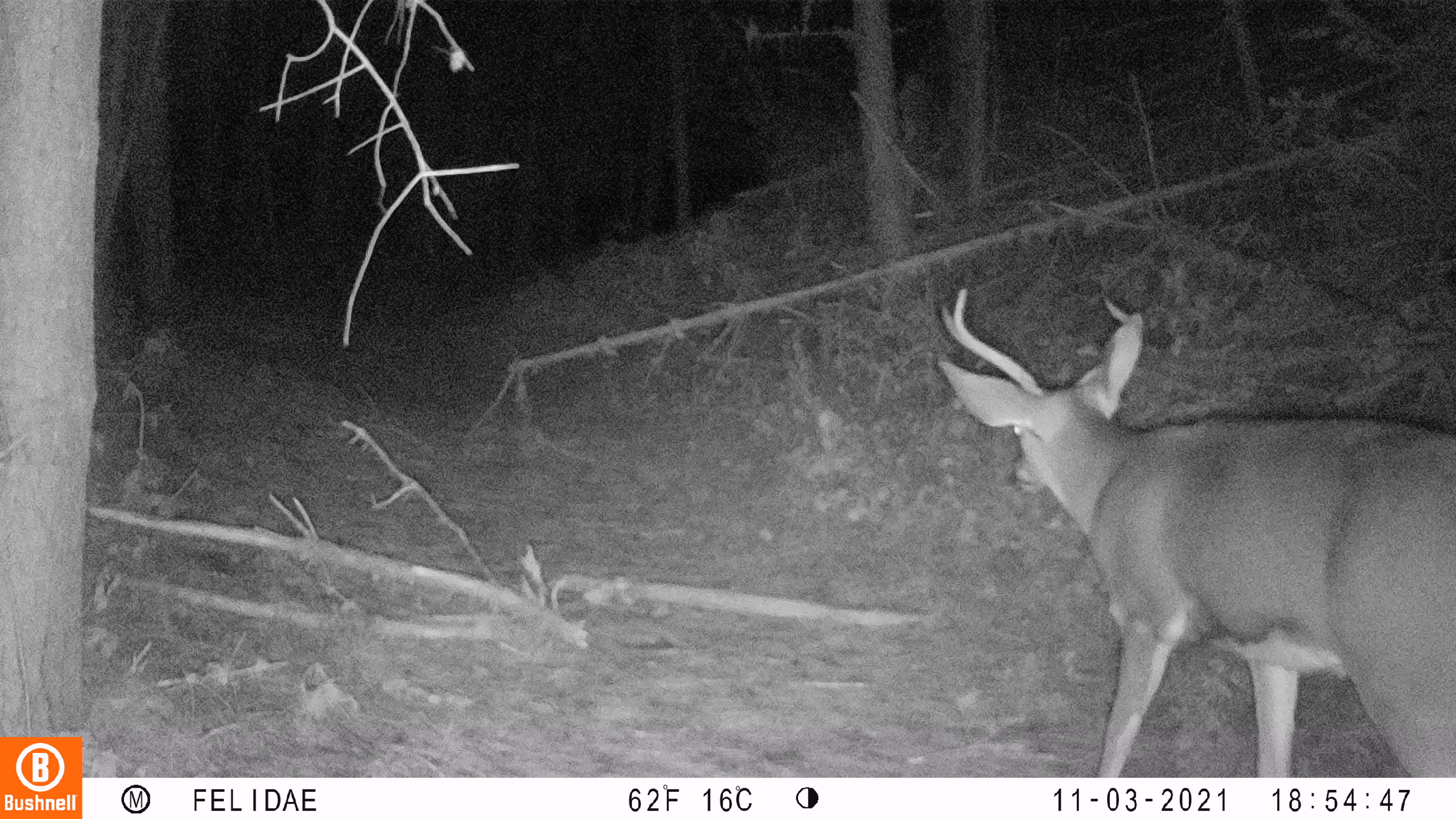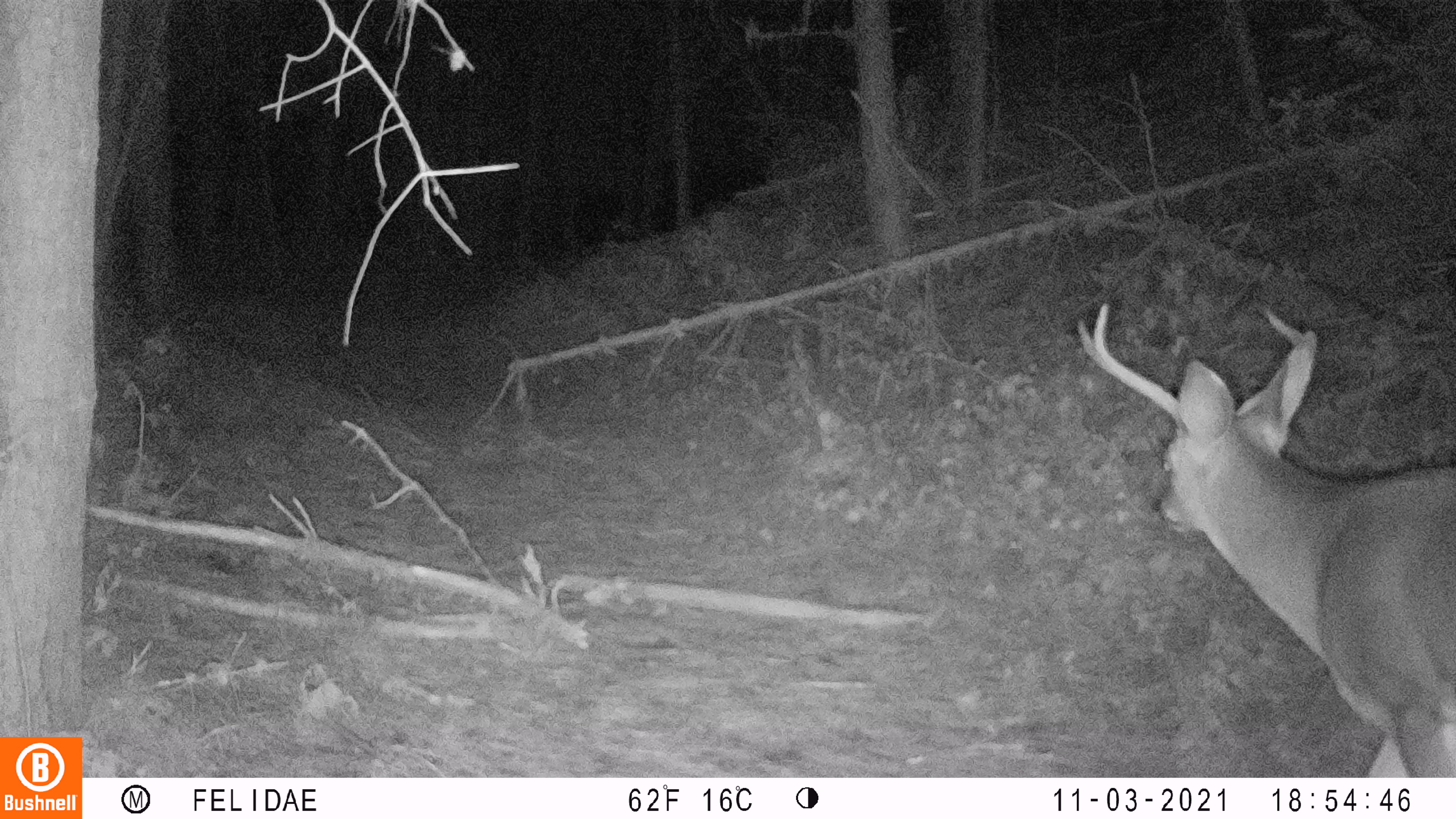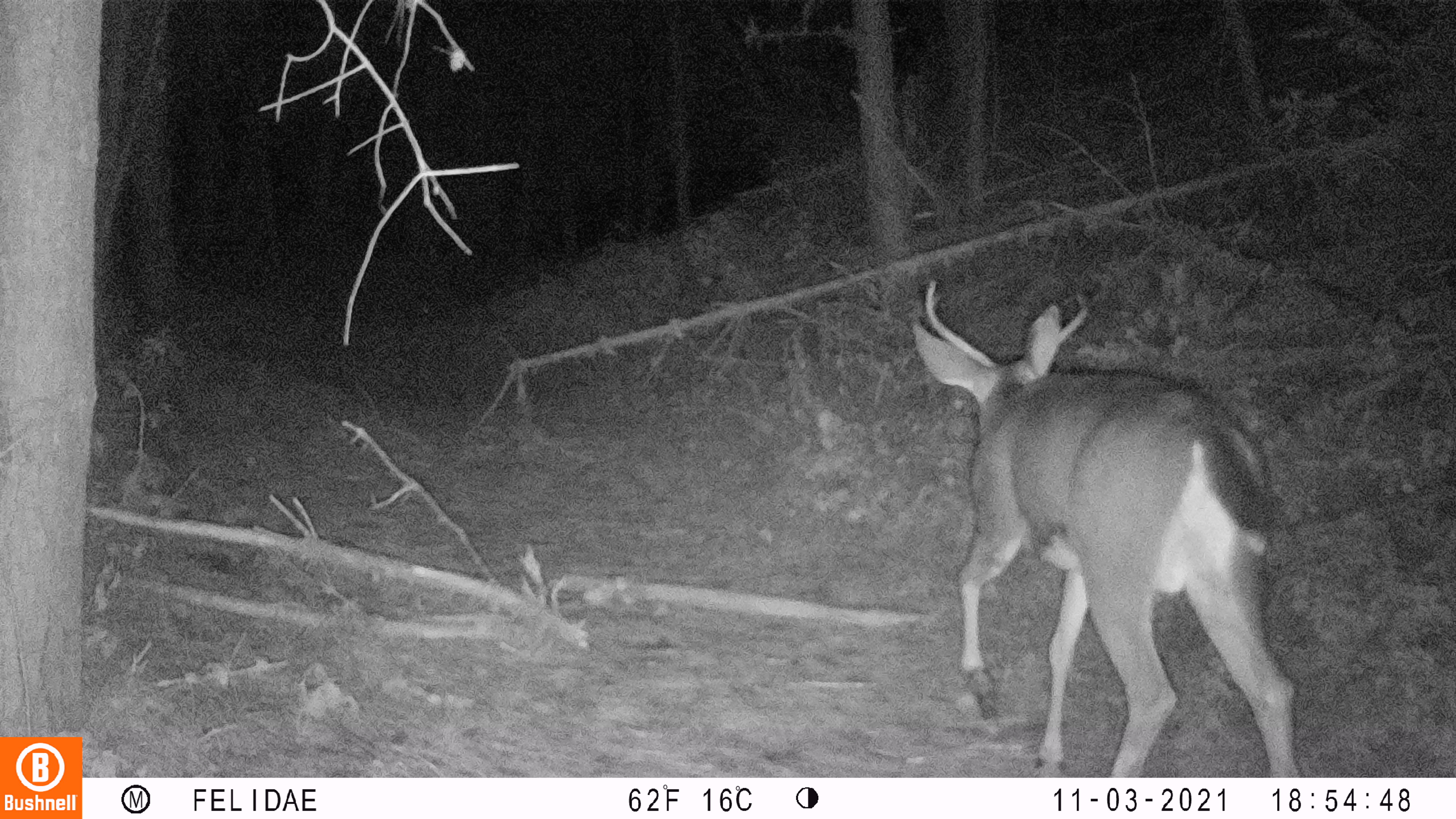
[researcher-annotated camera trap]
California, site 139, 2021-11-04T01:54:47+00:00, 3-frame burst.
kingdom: Animalia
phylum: Chordata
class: Mammalia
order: Artiodactyla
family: Cervidae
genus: Odocoileus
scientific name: Odocoileus hemionus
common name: mule deer